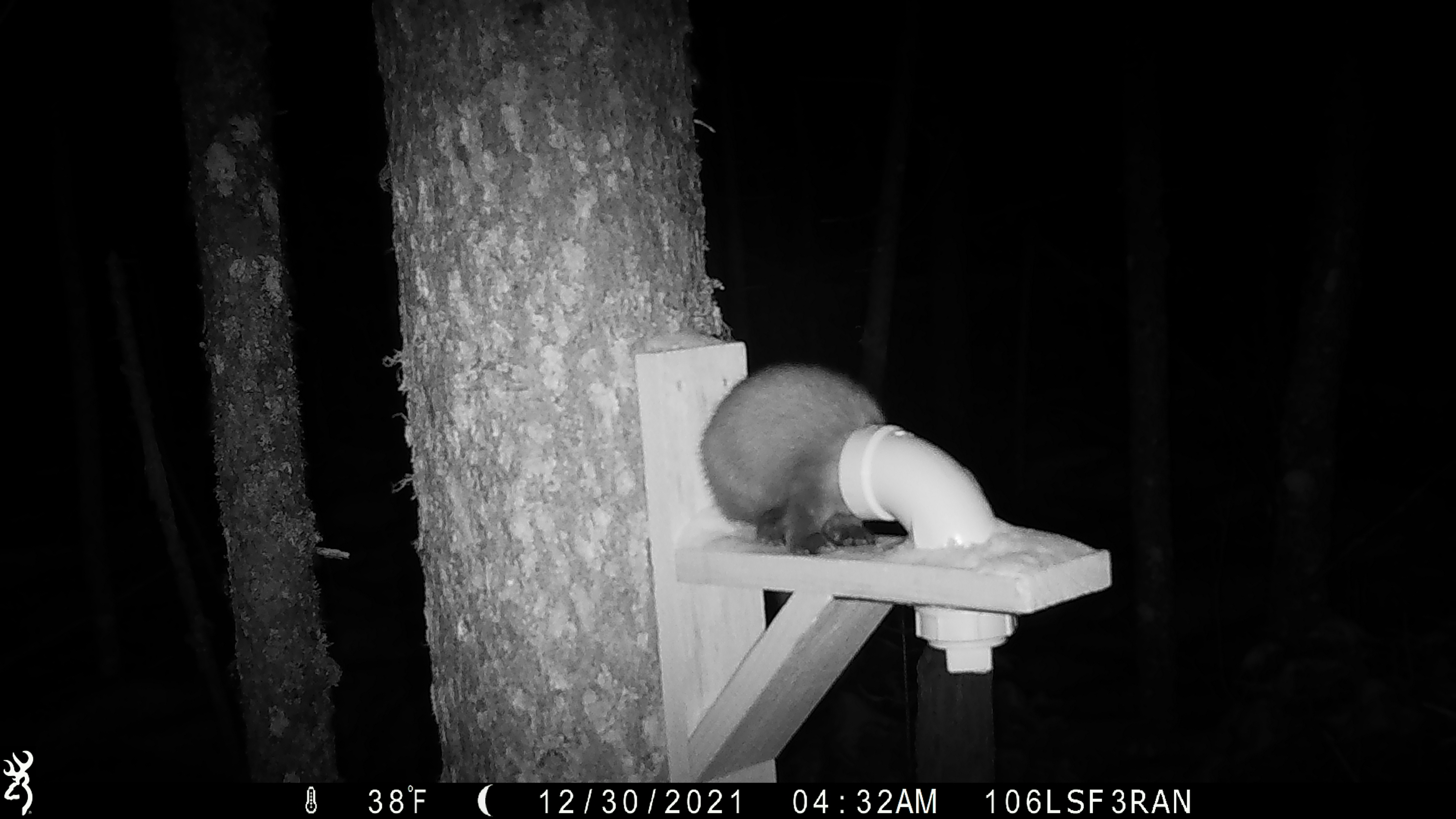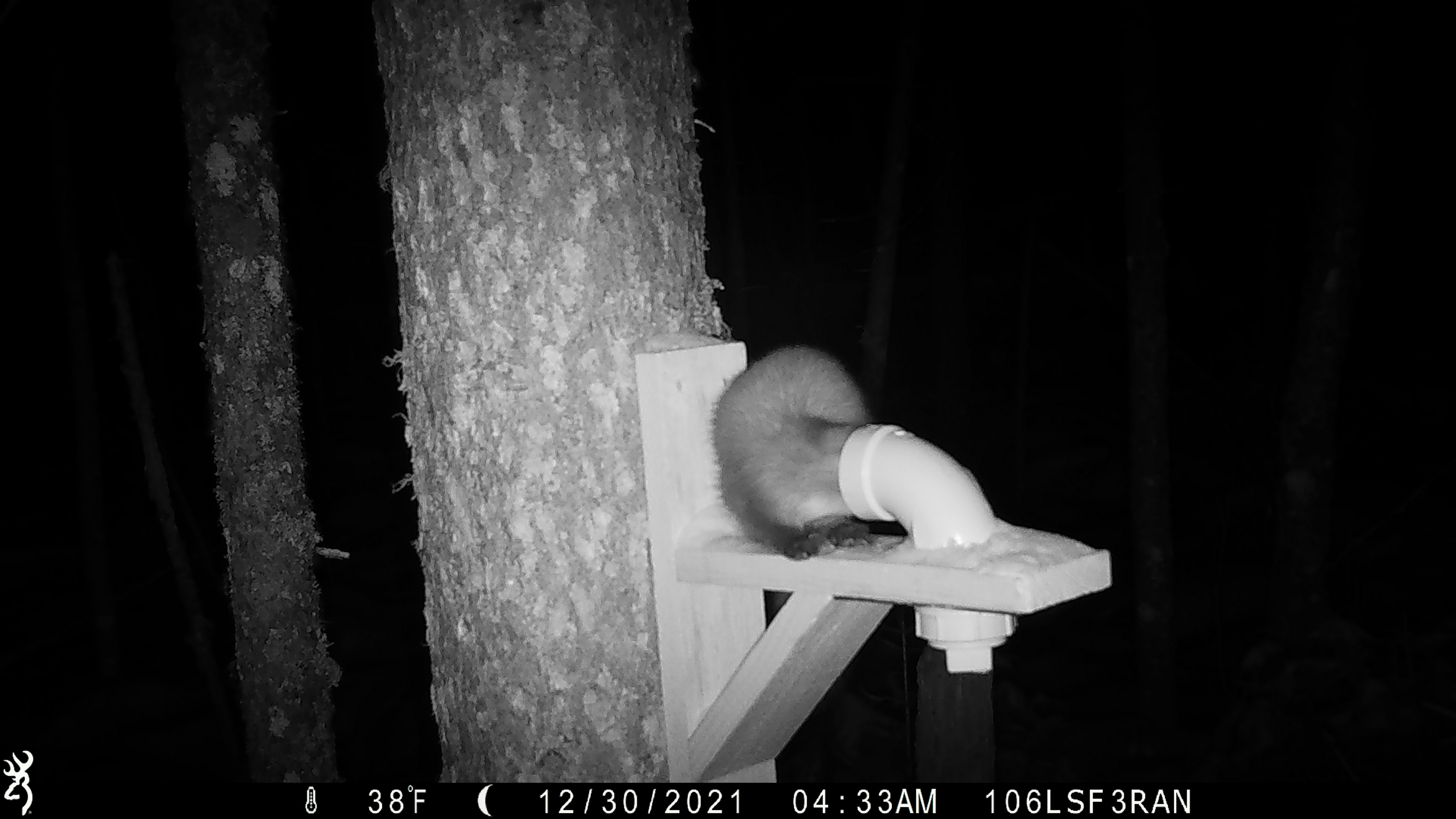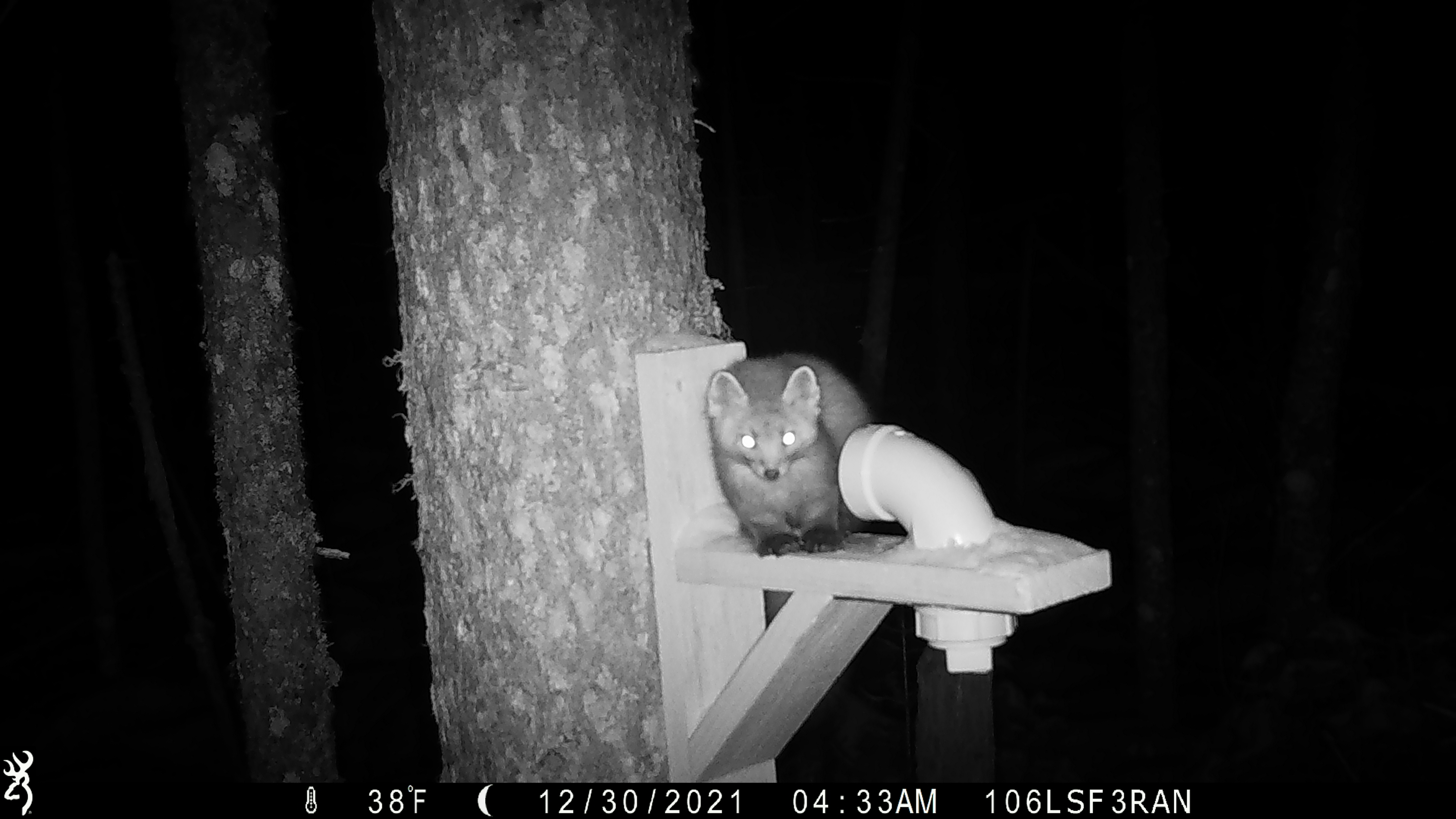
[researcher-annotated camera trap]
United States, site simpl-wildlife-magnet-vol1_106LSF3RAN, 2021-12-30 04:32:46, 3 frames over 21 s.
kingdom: Animalia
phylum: Chordata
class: Mammalia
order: Carnivora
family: Mustelidae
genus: Martes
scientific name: Martes americana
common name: american marten